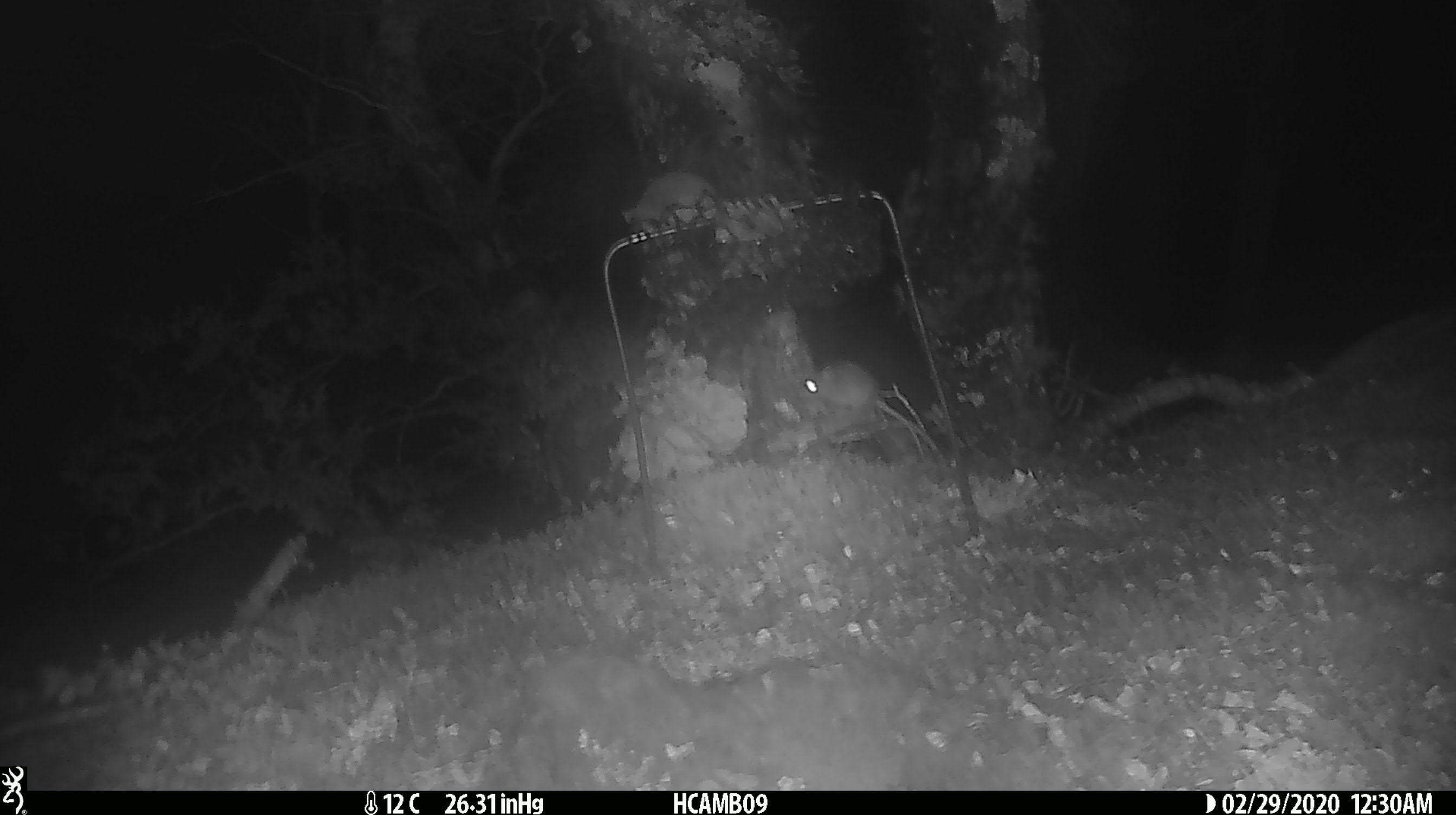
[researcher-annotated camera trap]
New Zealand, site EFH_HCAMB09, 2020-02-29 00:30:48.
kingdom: Animalia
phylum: Chordata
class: Mammalia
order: Rodentia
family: Muridae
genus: Mus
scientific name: Mus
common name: mouse